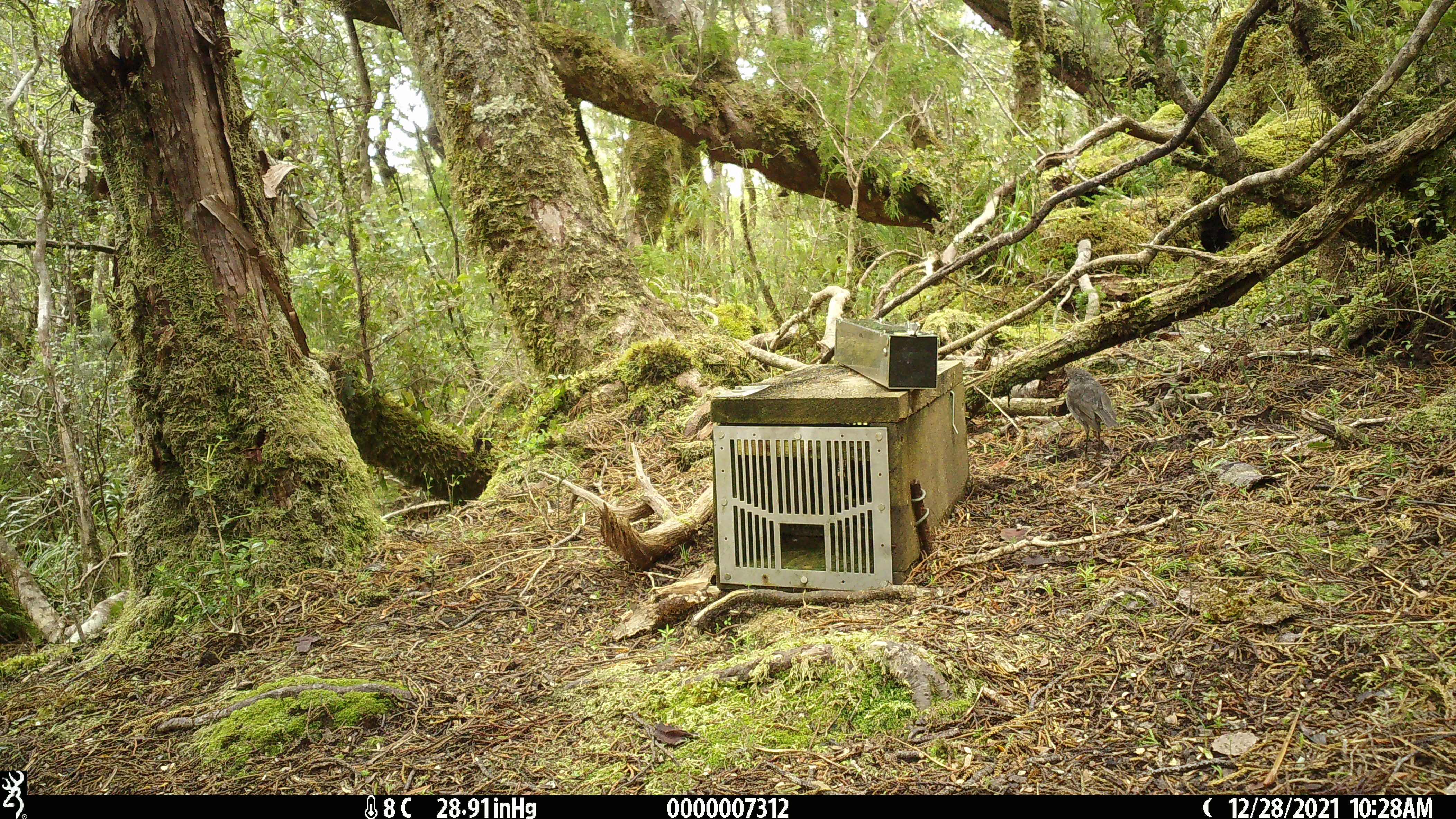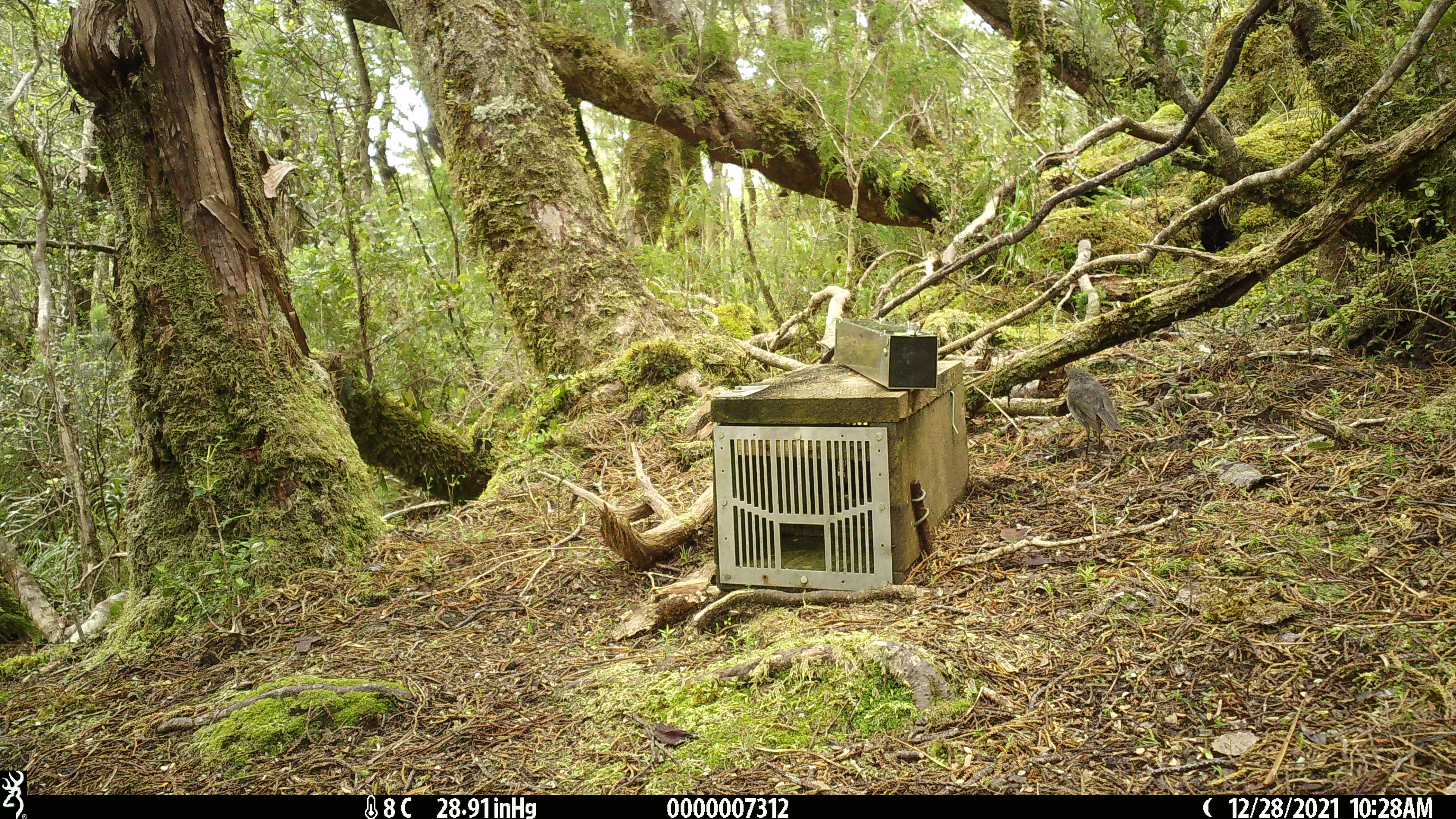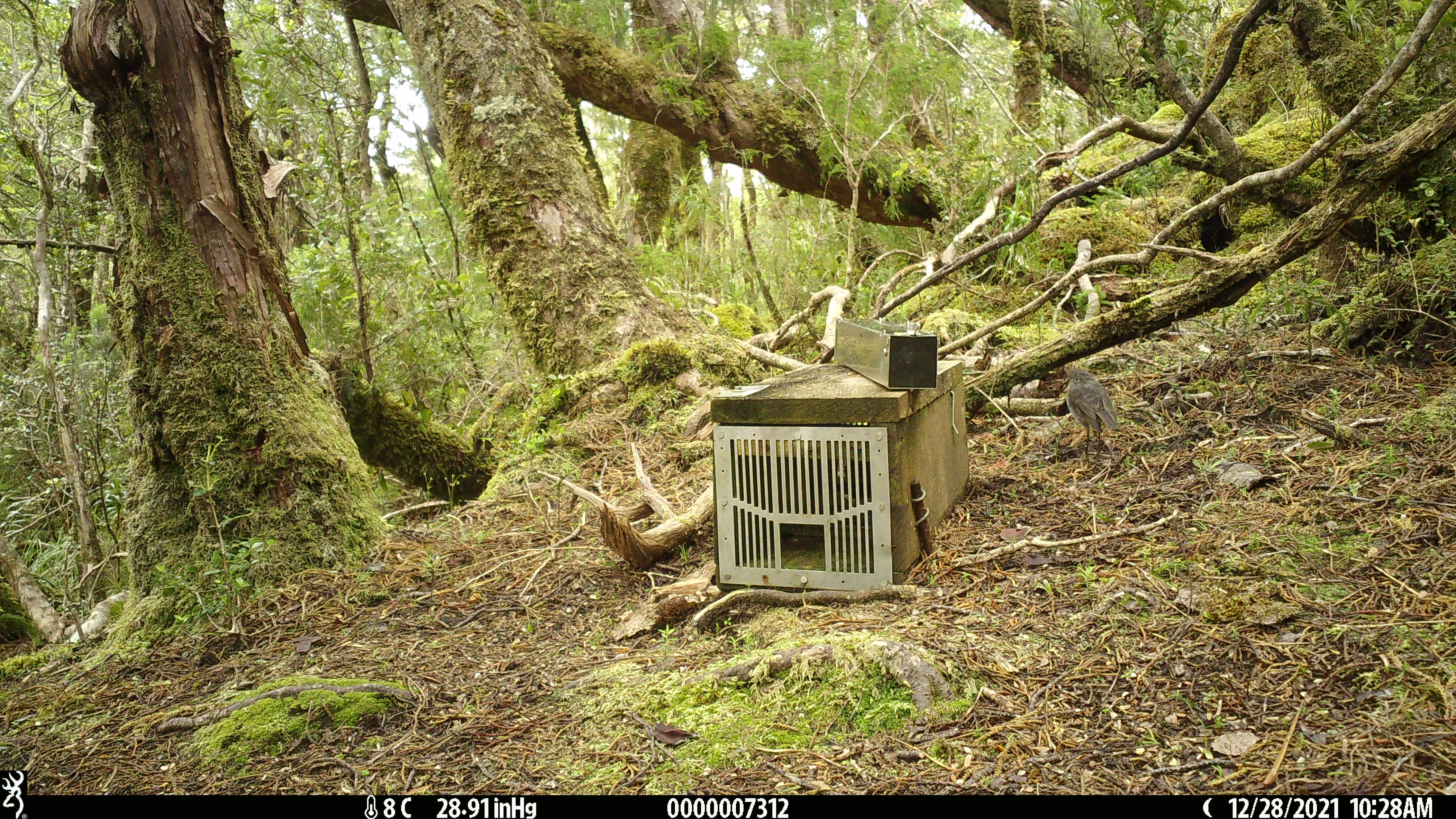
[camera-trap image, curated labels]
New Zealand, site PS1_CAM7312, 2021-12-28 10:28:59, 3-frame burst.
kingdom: Animalia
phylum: Chordata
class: Aves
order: Passeriformes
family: Petroicidae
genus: Petroica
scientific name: Petroica australis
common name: new zealand robin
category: robin